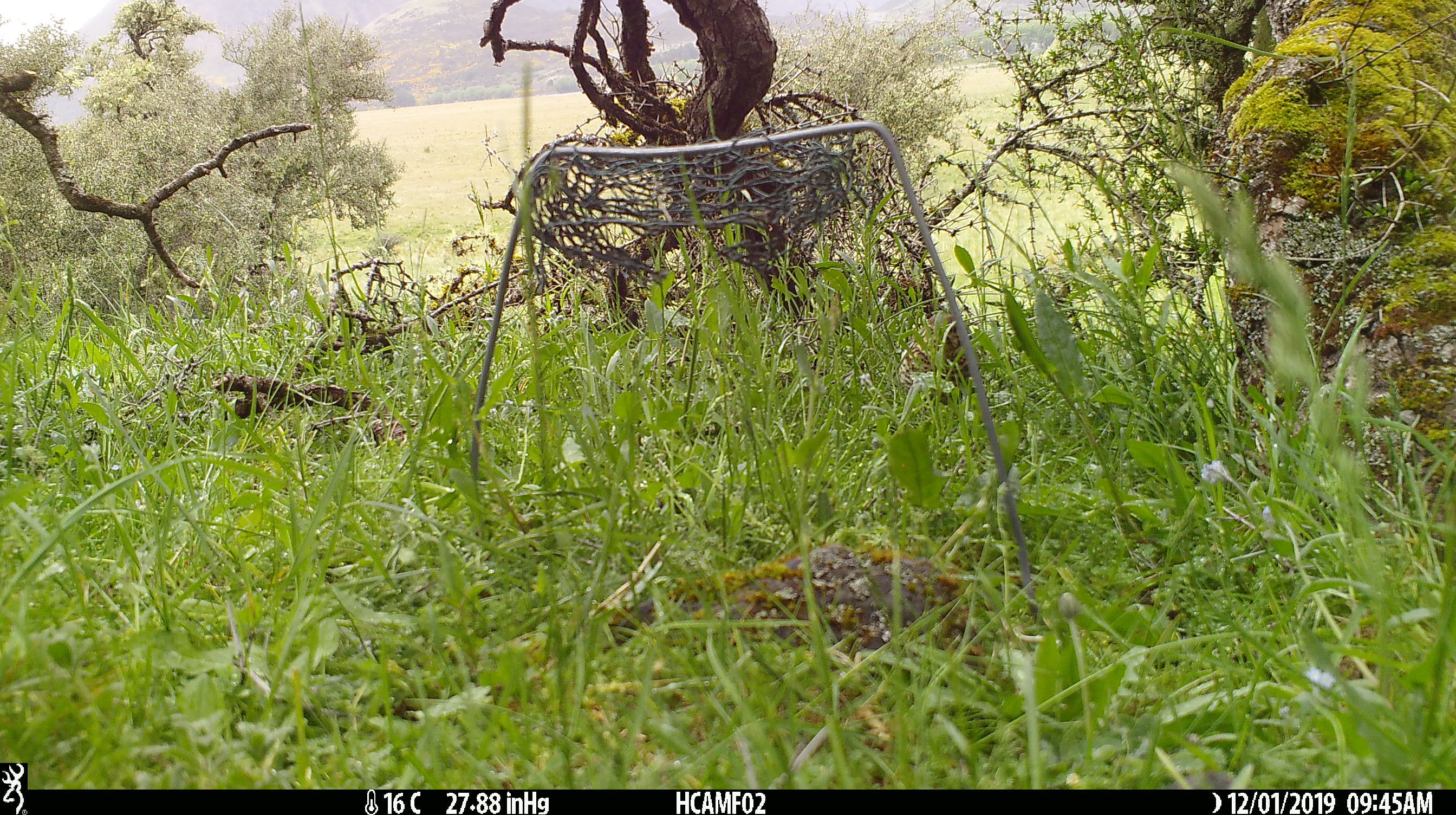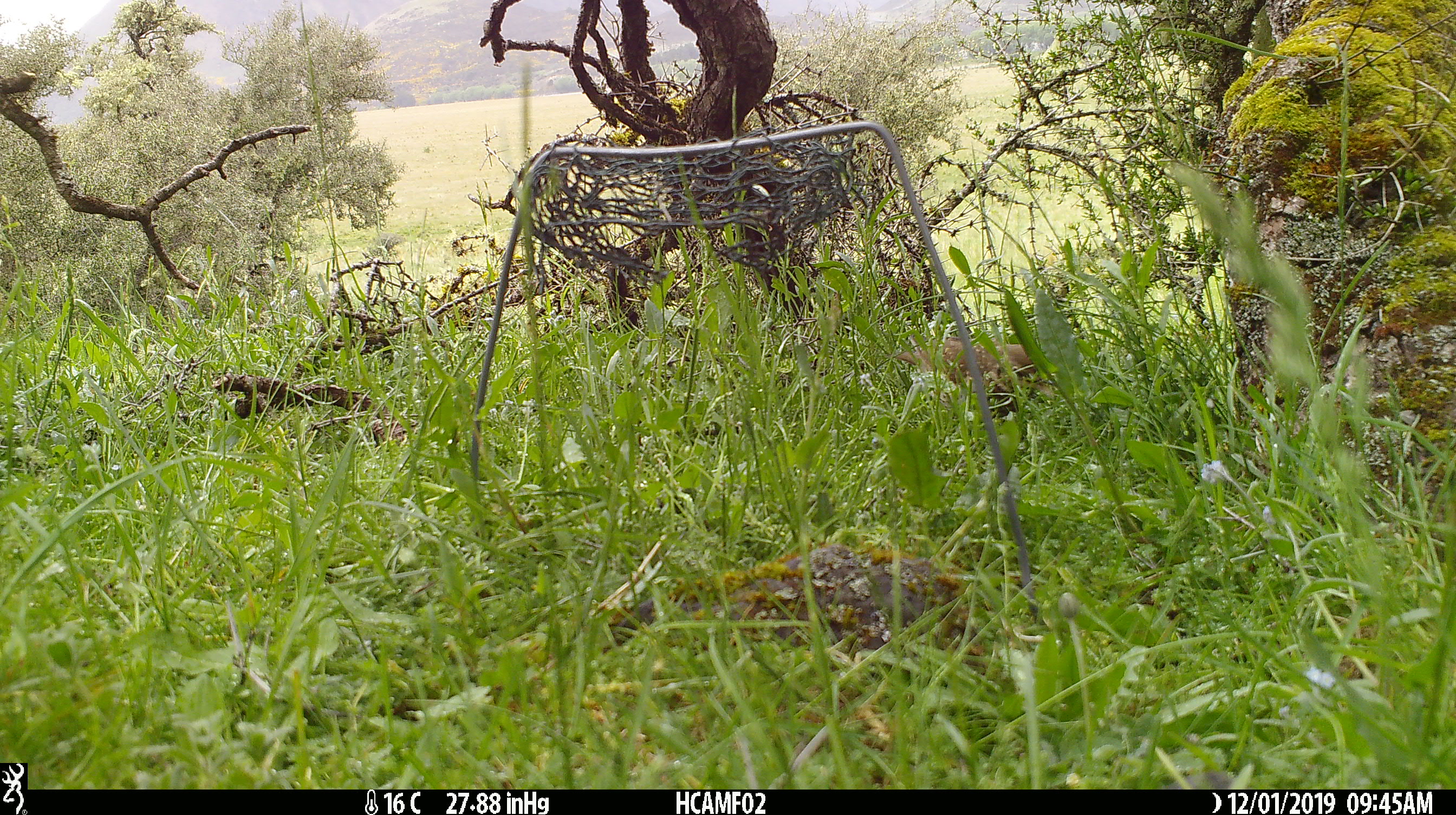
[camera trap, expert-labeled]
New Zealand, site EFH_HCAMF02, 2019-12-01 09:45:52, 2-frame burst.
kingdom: Animalia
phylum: Chordata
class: Aves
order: Passeriformes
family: Turdidae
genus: Turdus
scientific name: Turdus philomelos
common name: song thrush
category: thrush